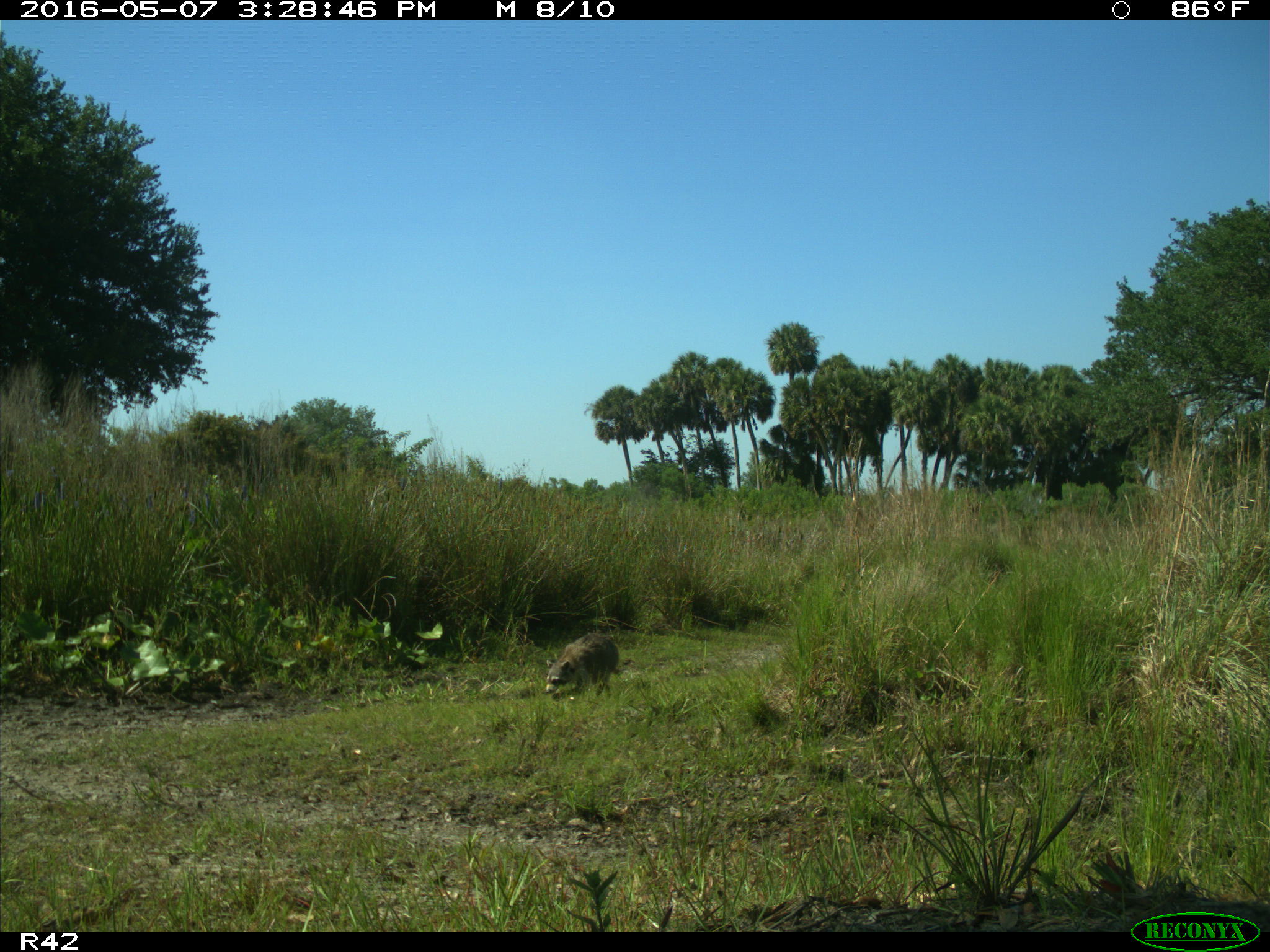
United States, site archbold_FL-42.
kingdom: Animalia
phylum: Chordata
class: Mammalia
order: Artiodactyla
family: Bovidae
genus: Bos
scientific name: Bos taurus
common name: domestic cow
Bos taurus (domestic cow).